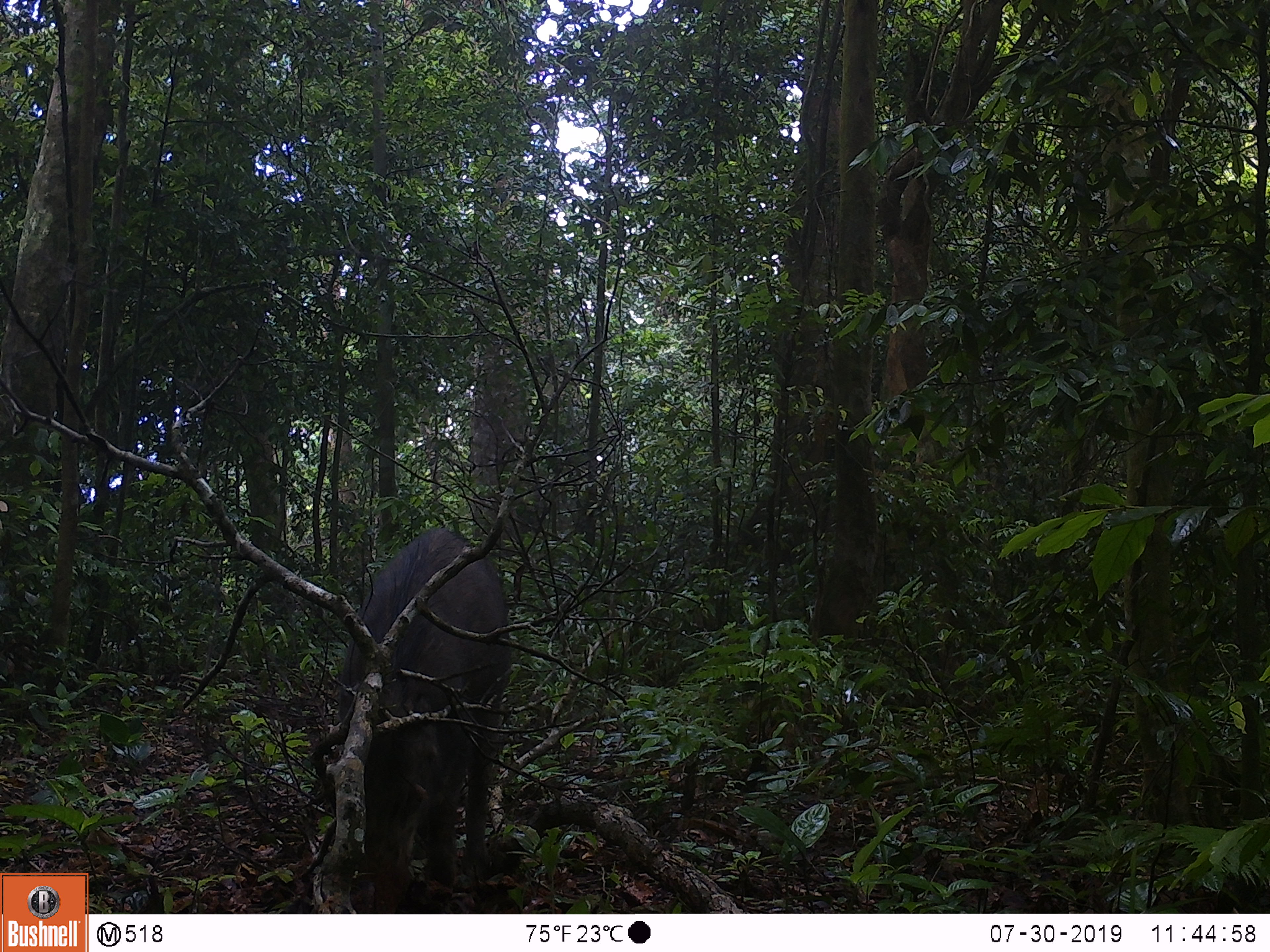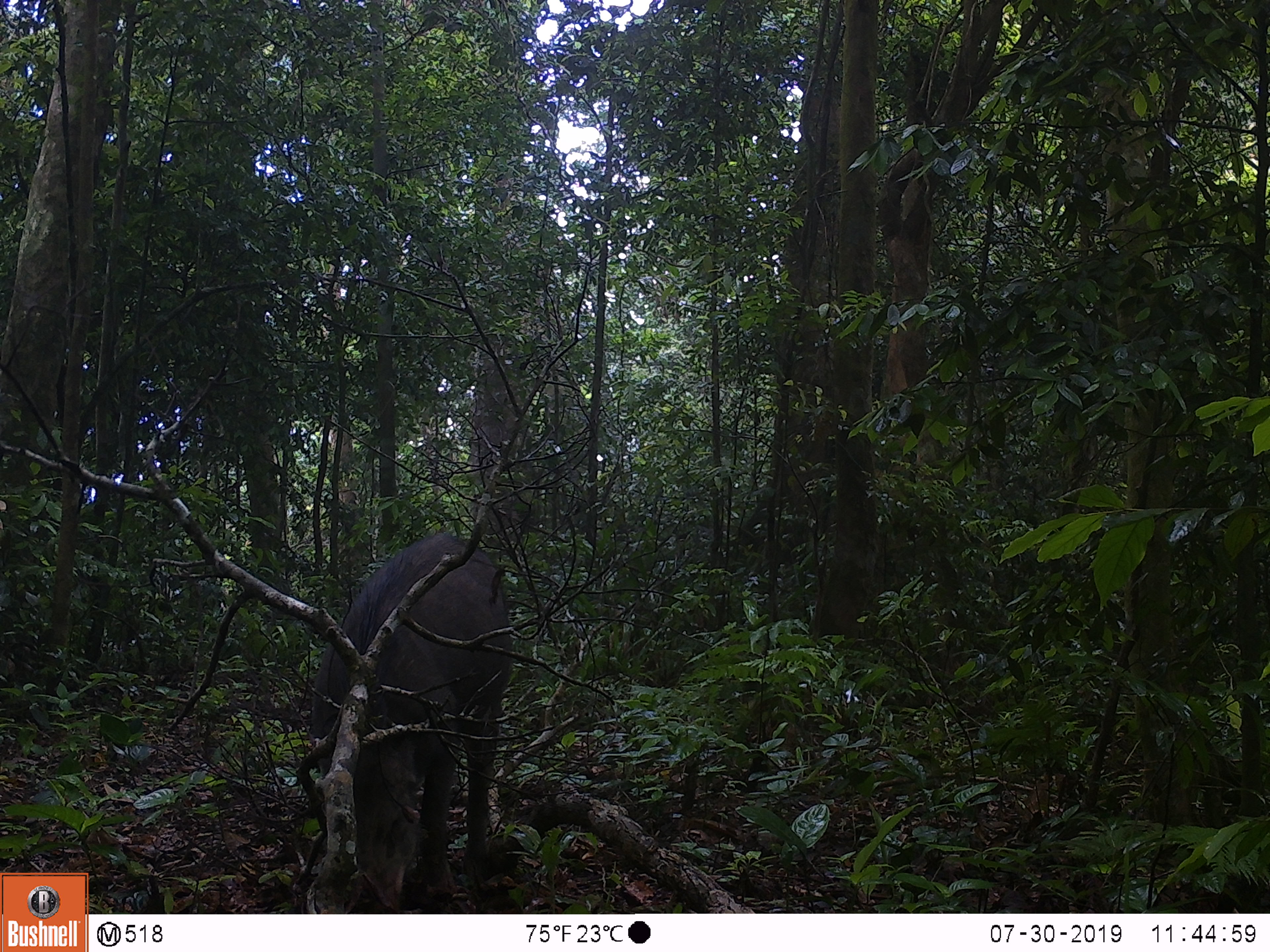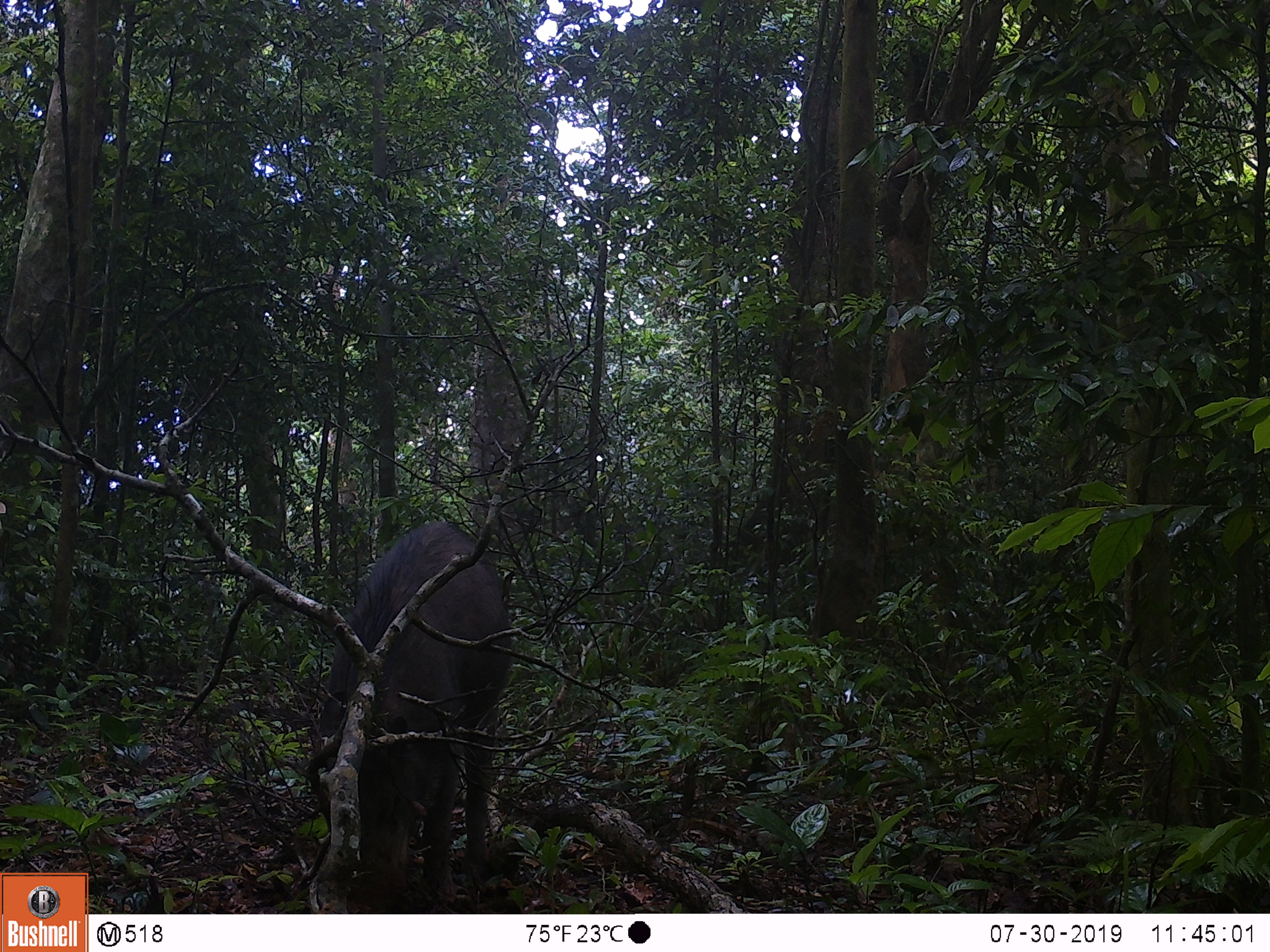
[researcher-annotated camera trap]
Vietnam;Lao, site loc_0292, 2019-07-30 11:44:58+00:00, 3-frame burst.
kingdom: Animalia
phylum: Chordata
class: Mammalia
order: Artiodactyla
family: Suidae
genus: Sus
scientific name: Sus scrofa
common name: eurasian wild pig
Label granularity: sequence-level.